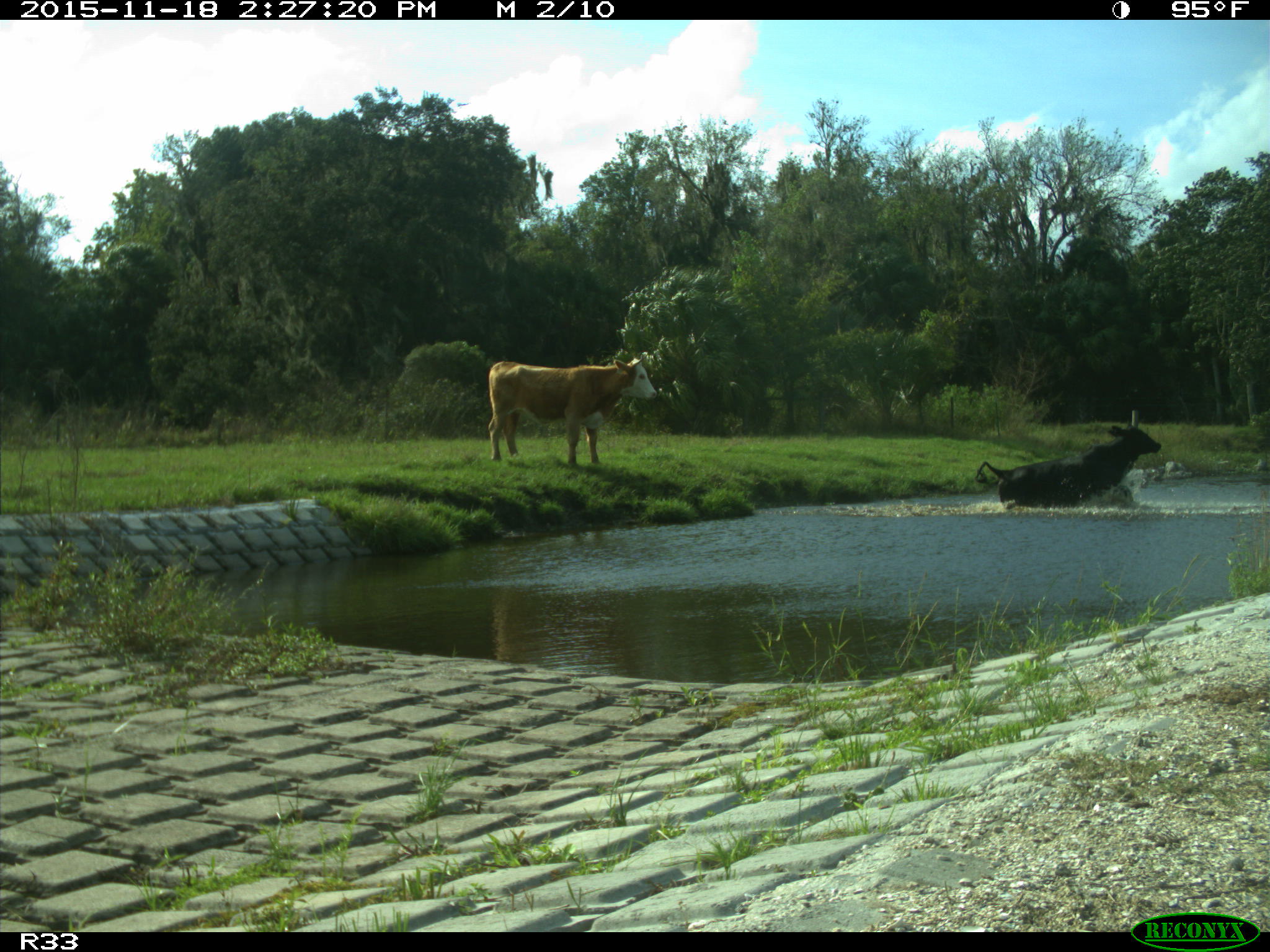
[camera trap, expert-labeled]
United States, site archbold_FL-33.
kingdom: Animalia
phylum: Chordata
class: Mammalia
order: Artiodactyla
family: Bovidae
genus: Bos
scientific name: Bos taurus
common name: domestic cow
Bos taurus (domestic cow).